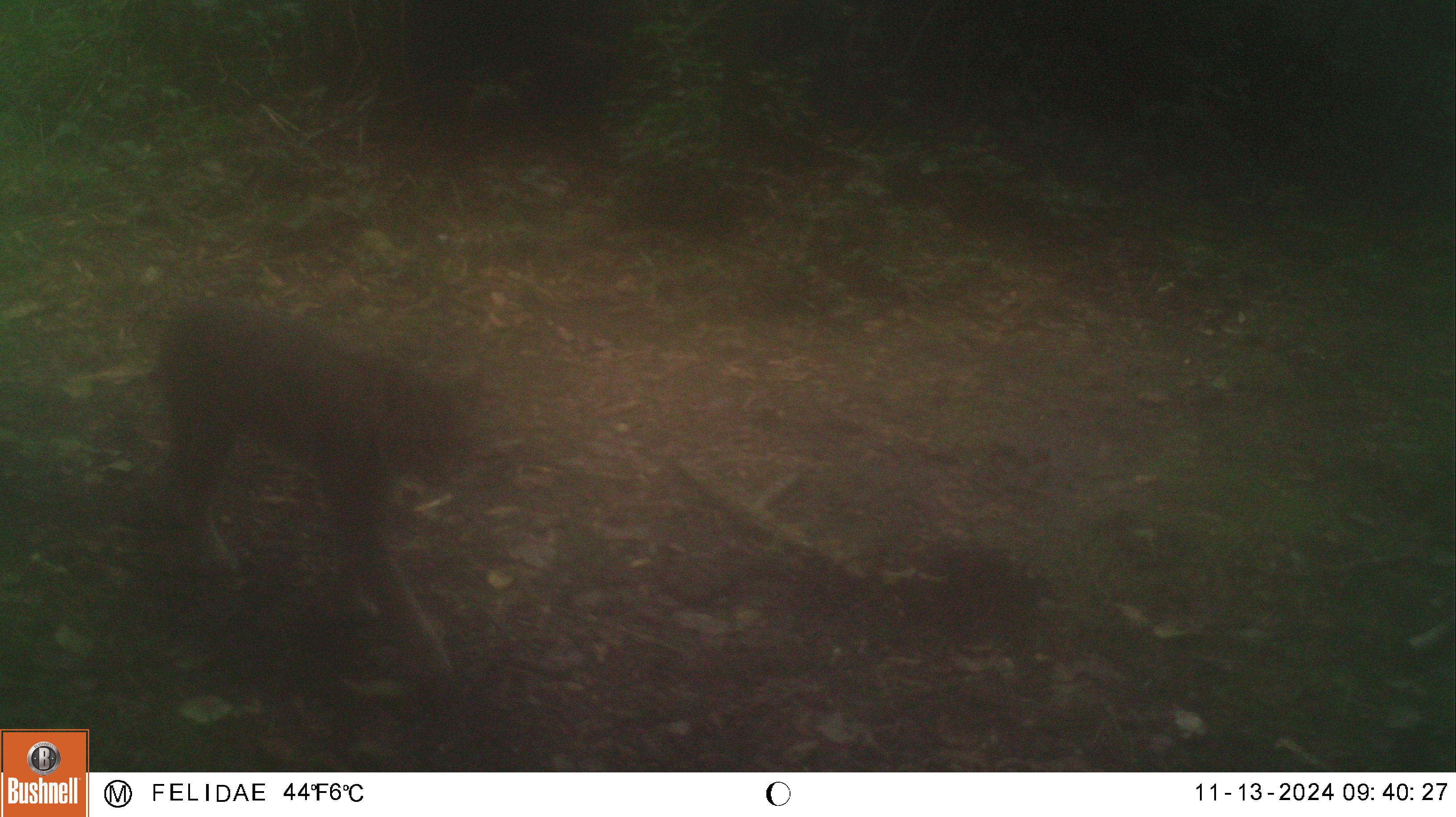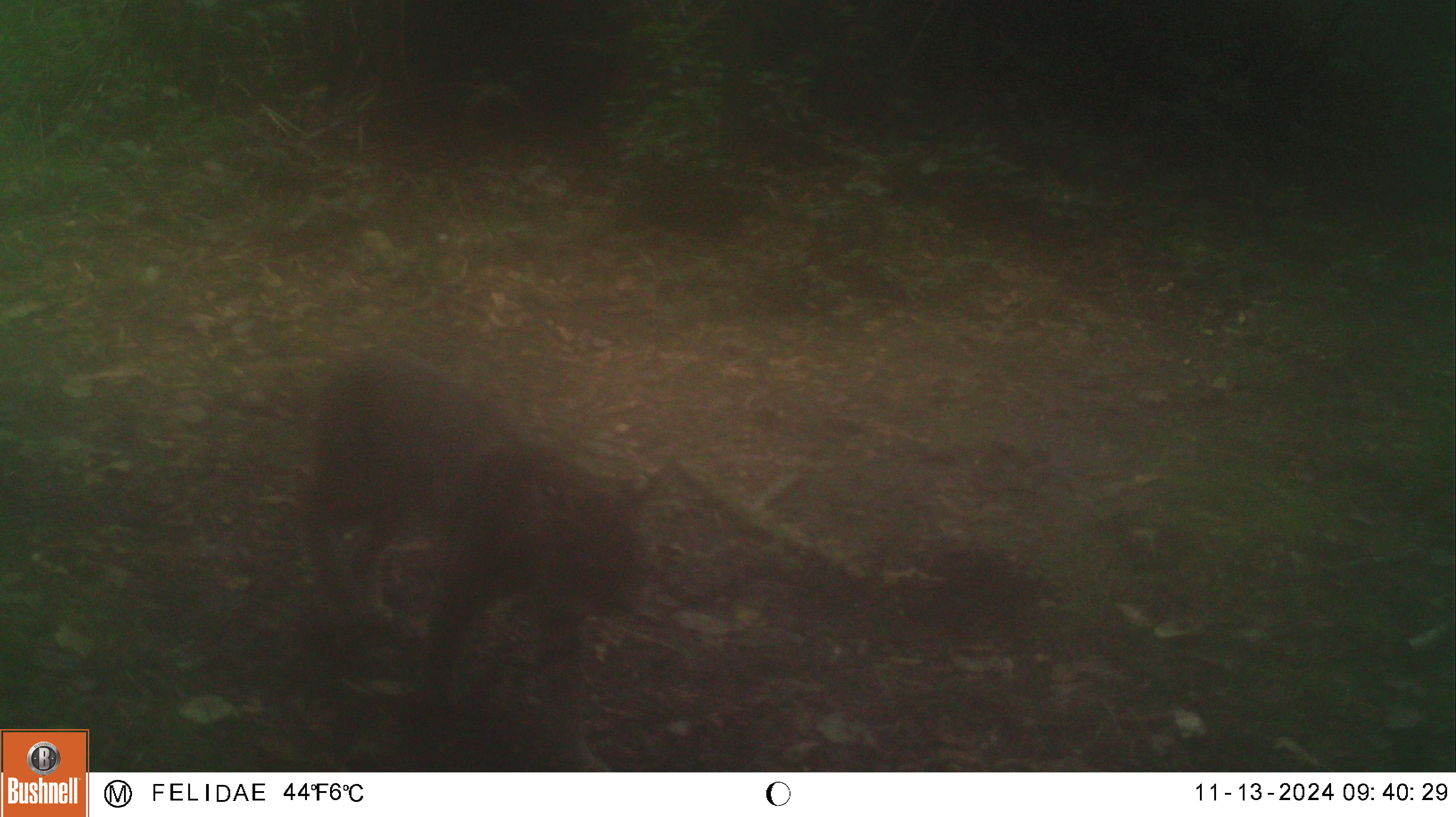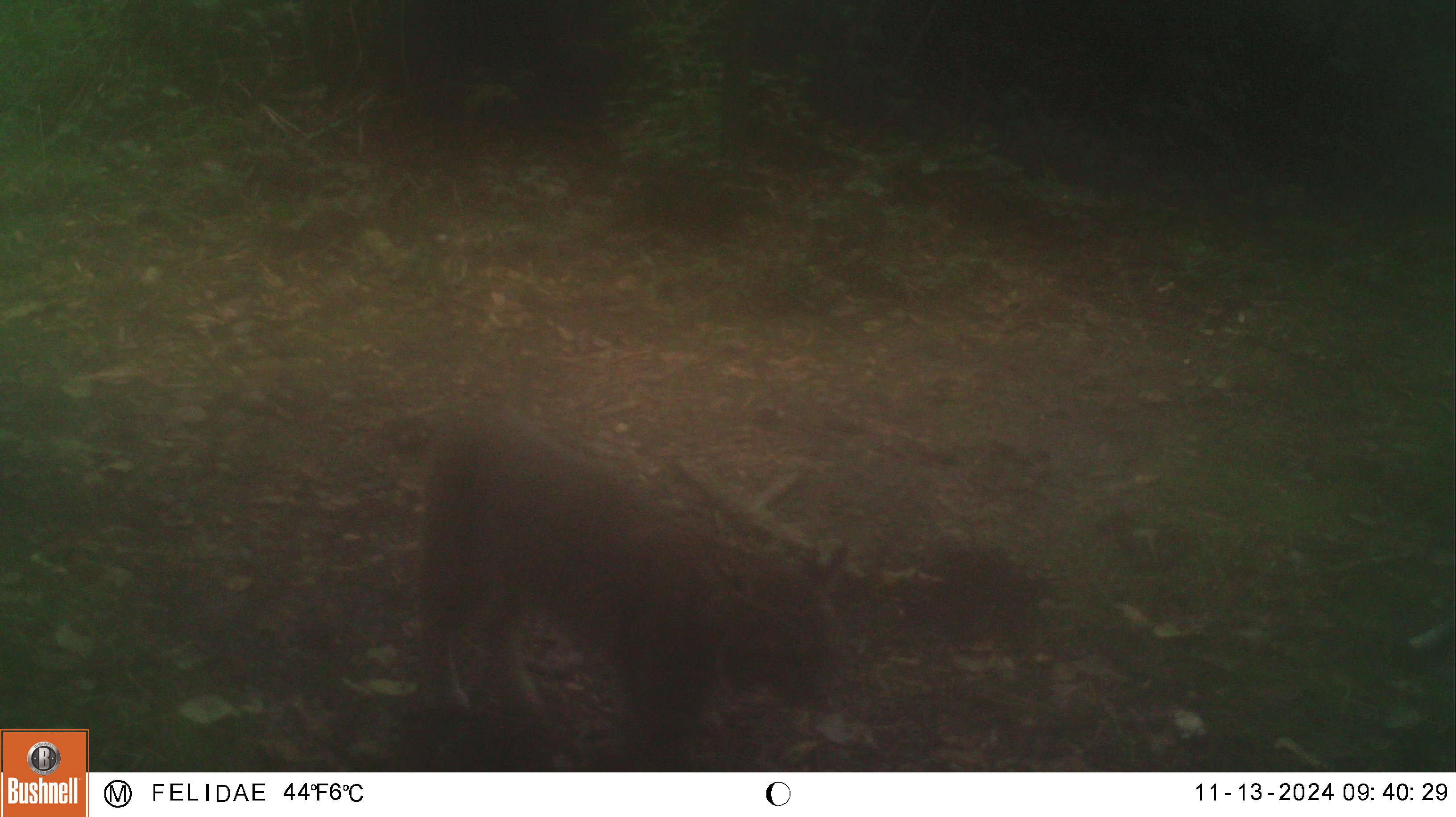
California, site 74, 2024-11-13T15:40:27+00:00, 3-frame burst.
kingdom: Animalia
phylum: Chordata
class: Mammalia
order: Carnivora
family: Felidae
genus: Lynx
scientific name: Lynx rufus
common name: bobcat